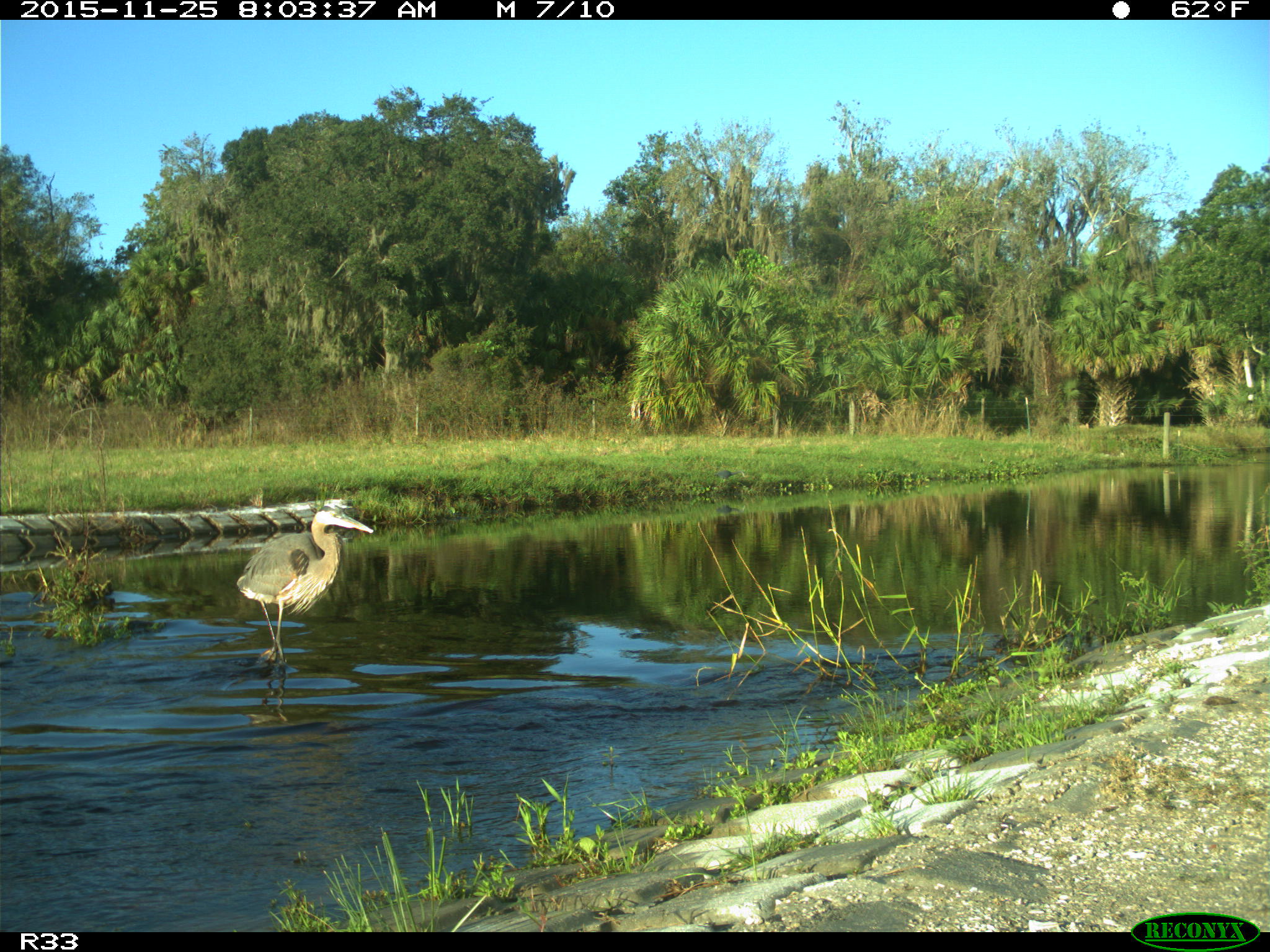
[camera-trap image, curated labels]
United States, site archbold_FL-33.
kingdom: Animalia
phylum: Chordata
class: Aves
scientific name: Aves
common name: birds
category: unidentified bird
Unidentified bird (birds) (Aves).